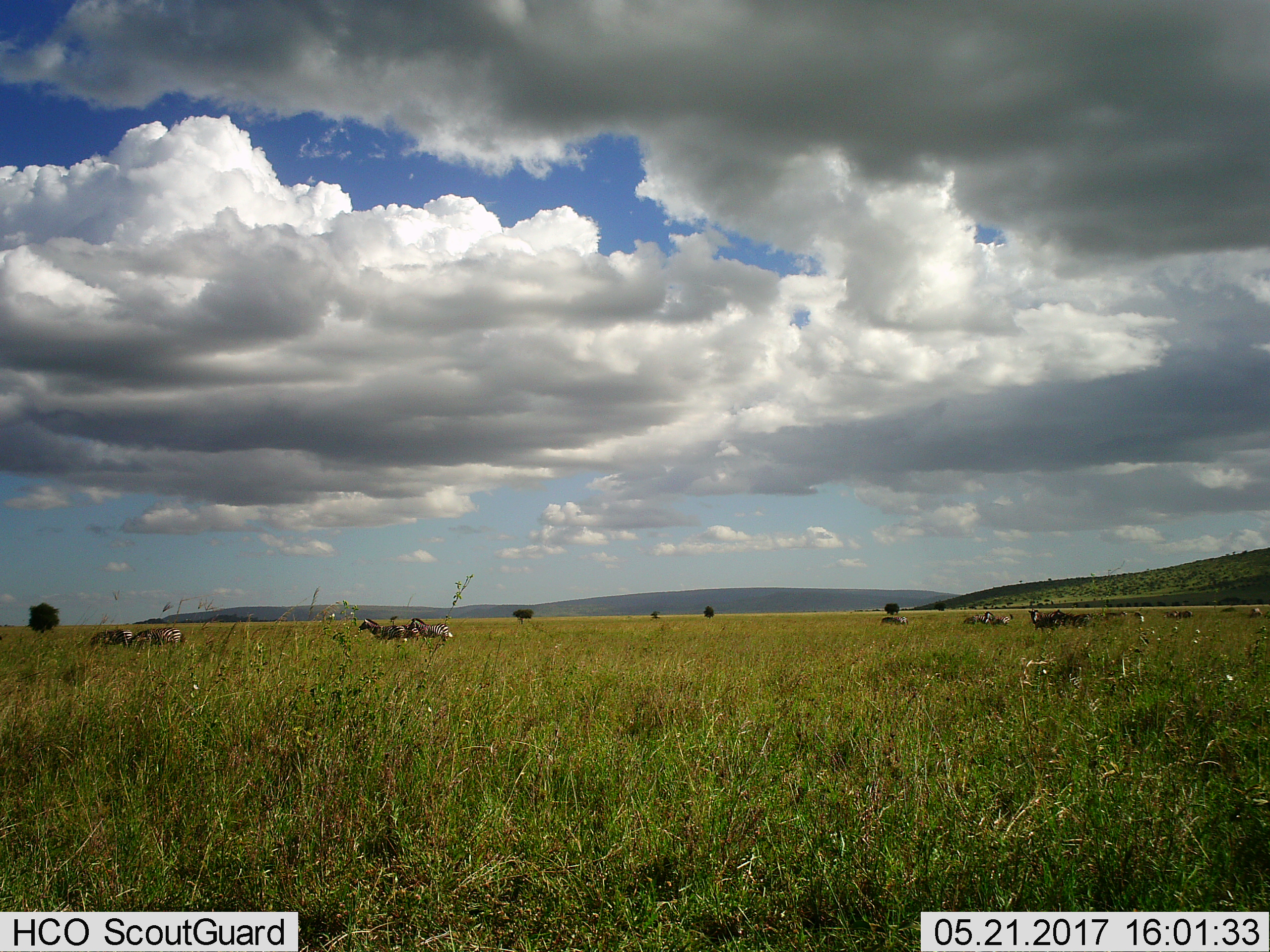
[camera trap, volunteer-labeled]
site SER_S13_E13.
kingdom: Animalia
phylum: Chordata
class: Mammalia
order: Perissodactyla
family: Equidae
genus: Equus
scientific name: Equus quagga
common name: plains zebra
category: zebraplains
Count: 11-50.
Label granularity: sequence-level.